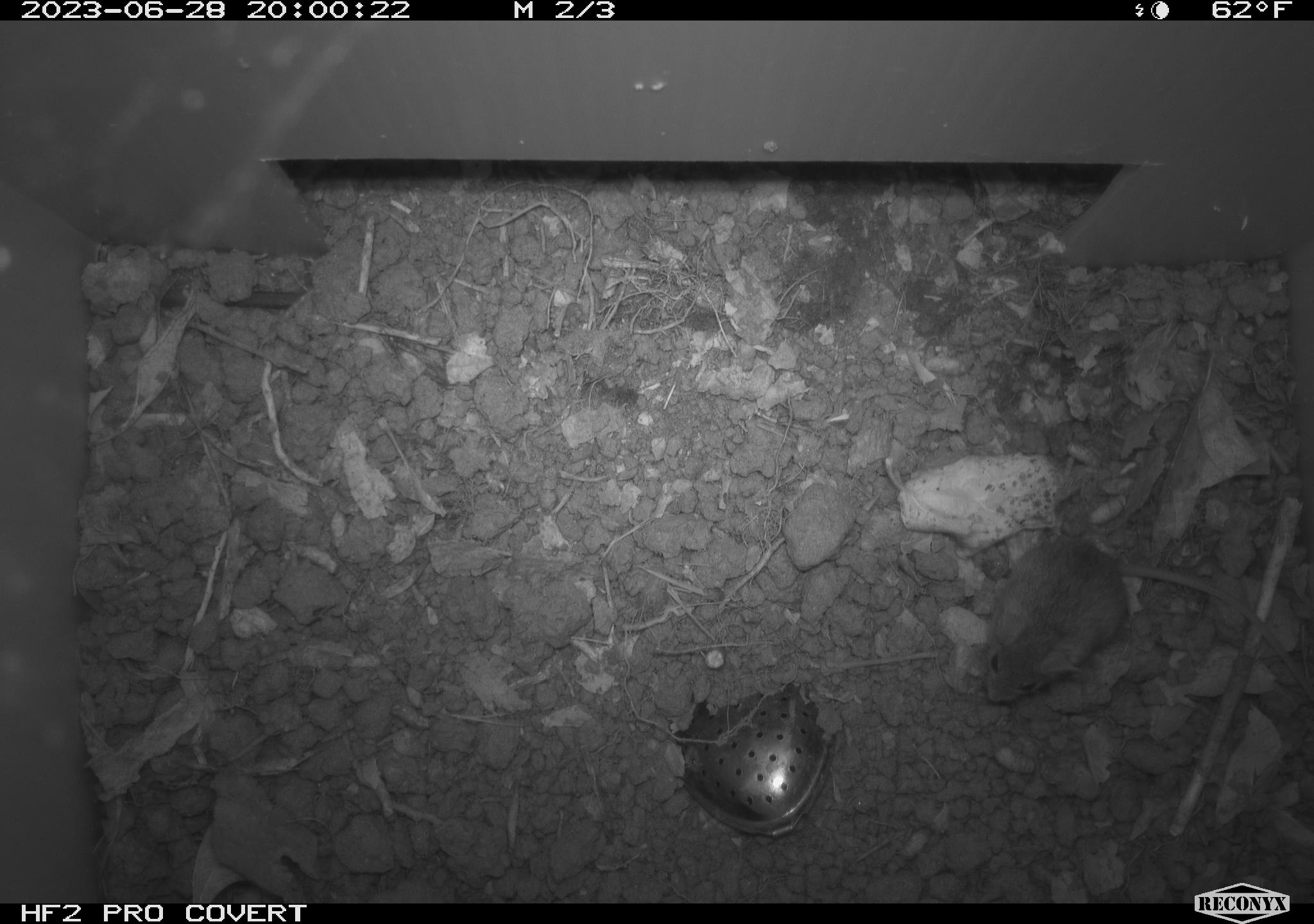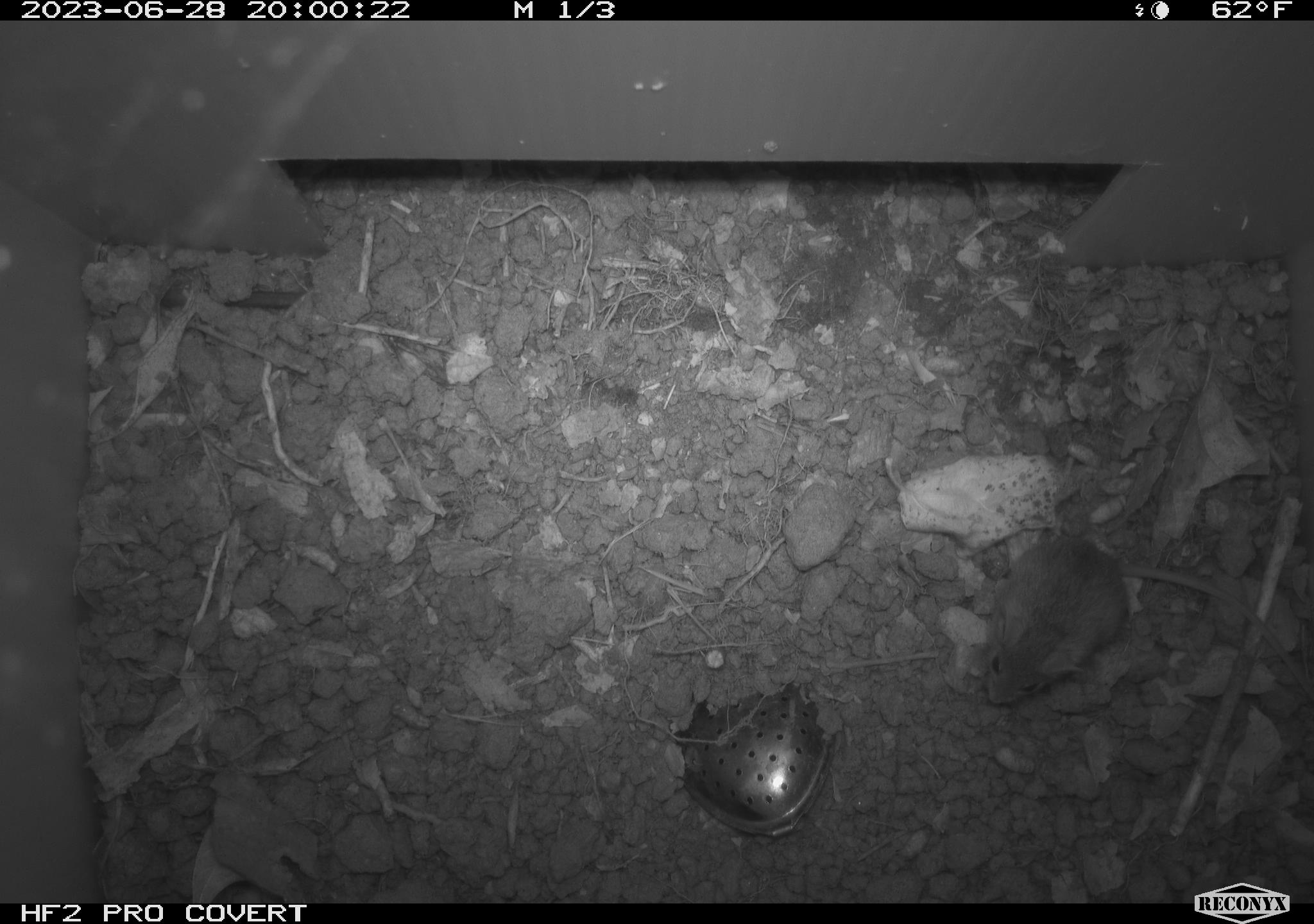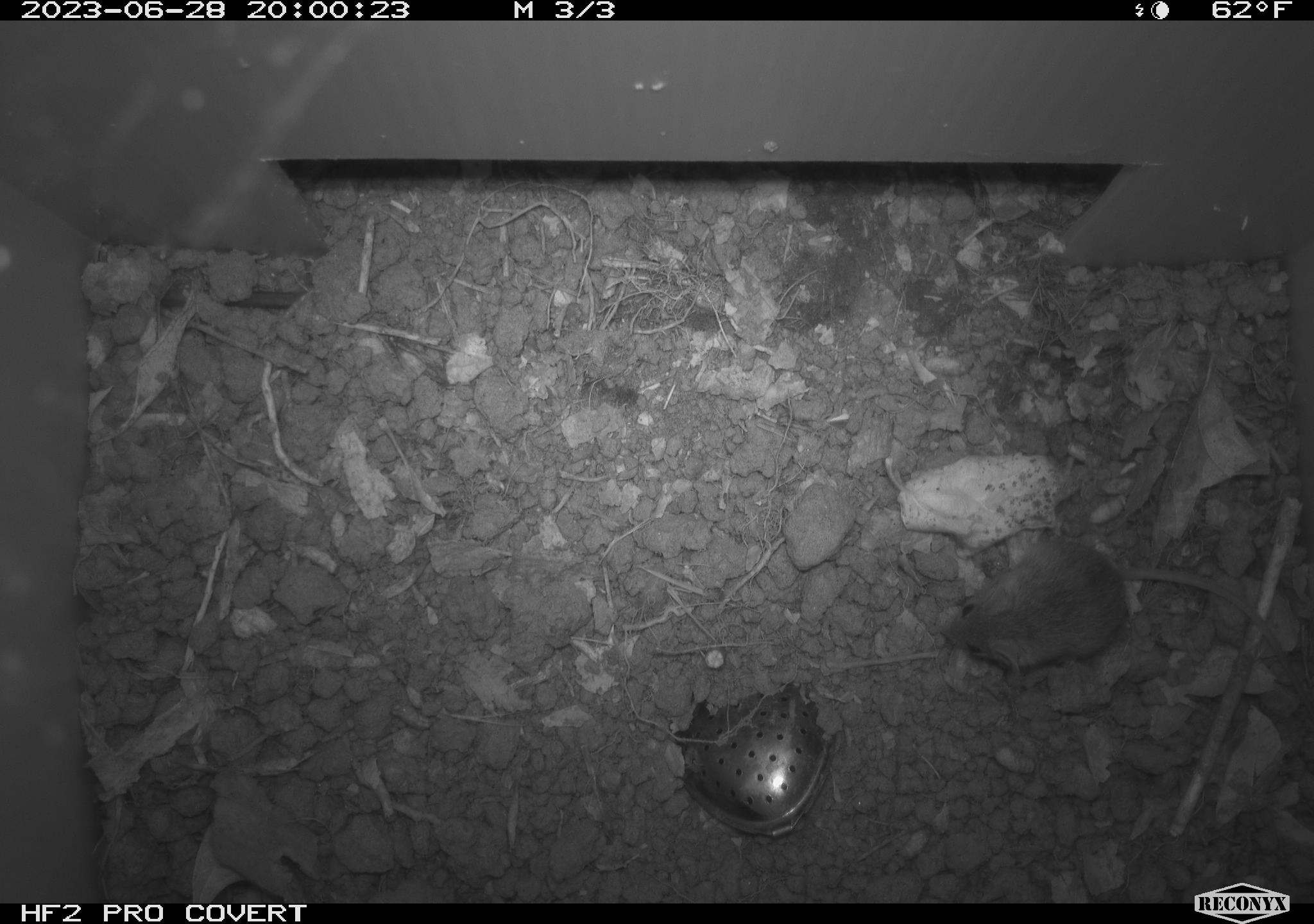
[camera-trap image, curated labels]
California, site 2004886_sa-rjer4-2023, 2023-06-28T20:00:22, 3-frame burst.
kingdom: Animalia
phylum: Chordata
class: Mammalia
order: Rodentia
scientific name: Rodentia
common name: mouse species